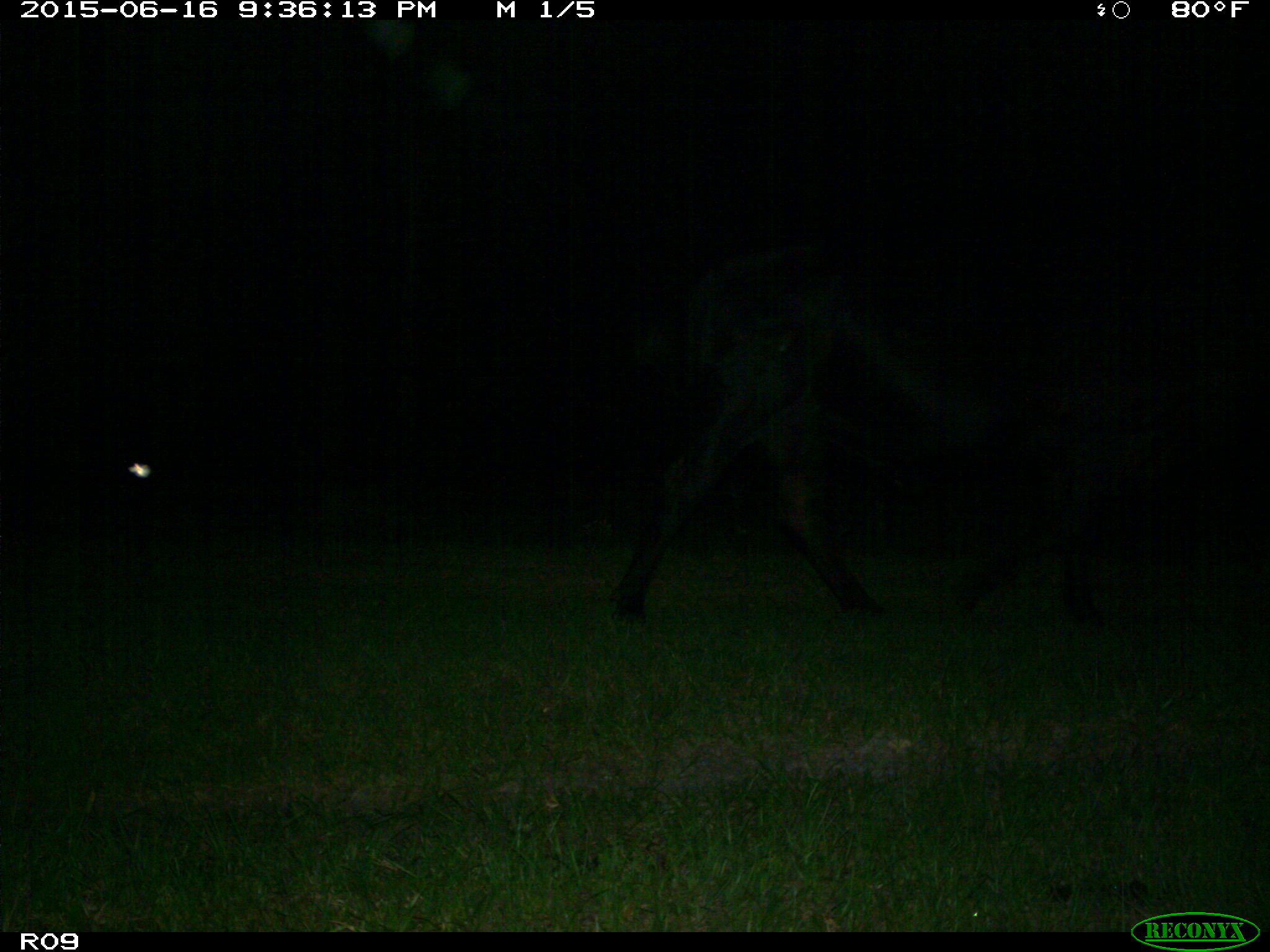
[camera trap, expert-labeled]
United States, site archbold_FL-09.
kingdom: Animalia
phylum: Chordata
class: Mammalia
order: Artiodactyla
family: Bovidae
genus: Bos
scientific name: Bos taurus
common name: domestic cow